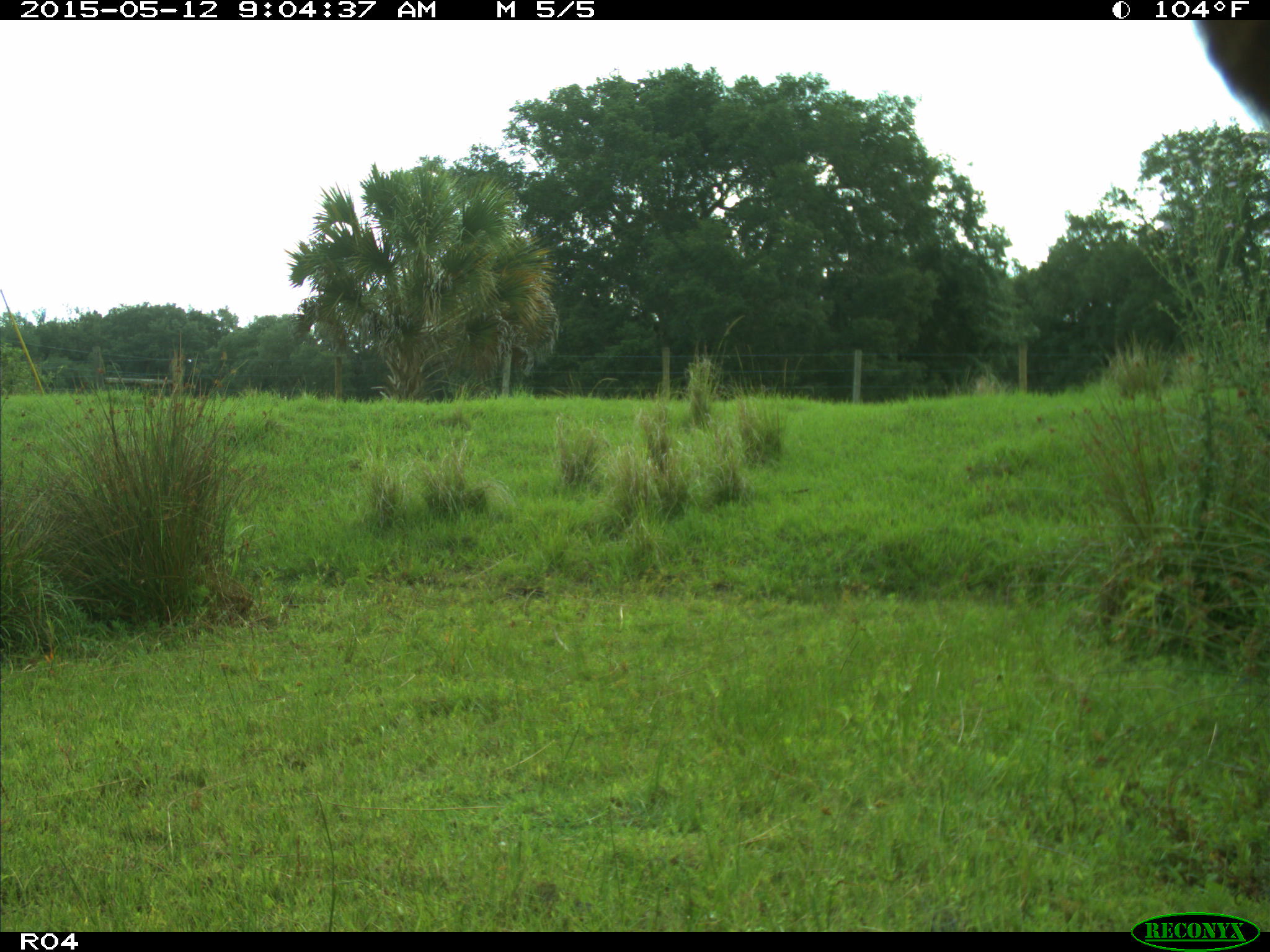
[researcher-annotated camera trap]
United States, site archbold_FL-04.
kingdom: Animalia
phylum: Chordata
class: Mammalia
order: Artiodactyla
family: Bovidae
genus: Bos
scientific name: Bos taurus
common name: domestic cow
Bos taurus (domestic cow).